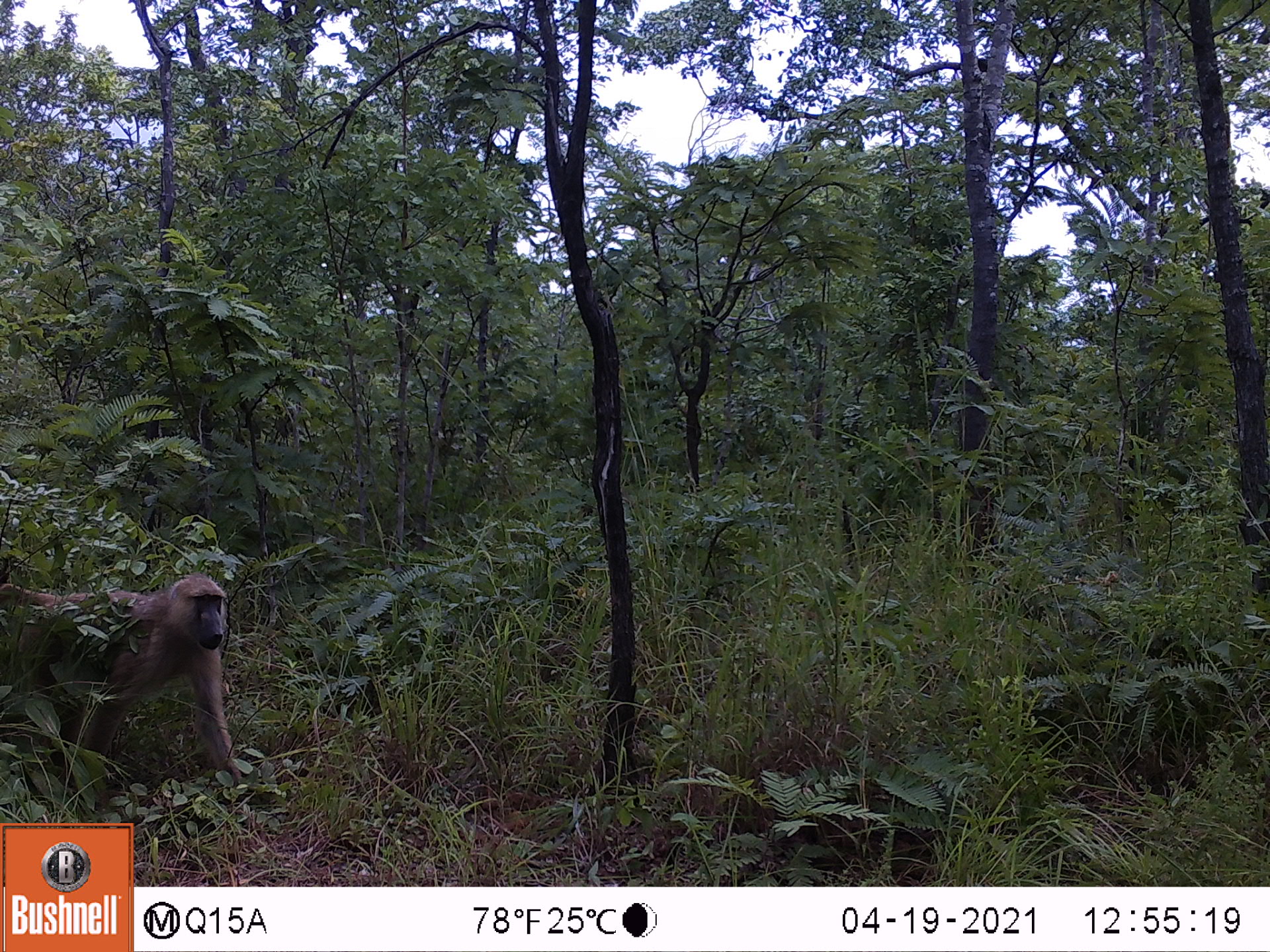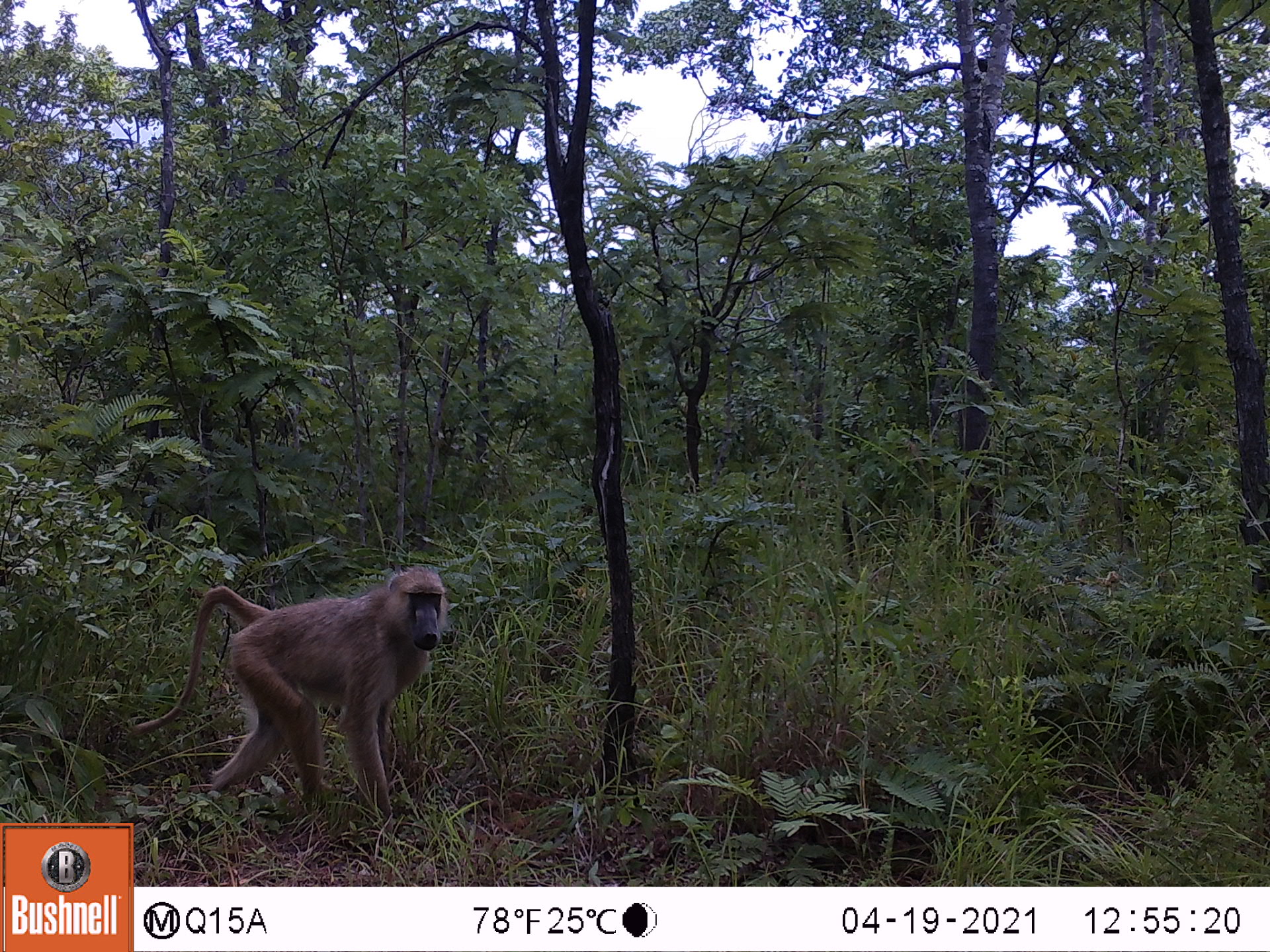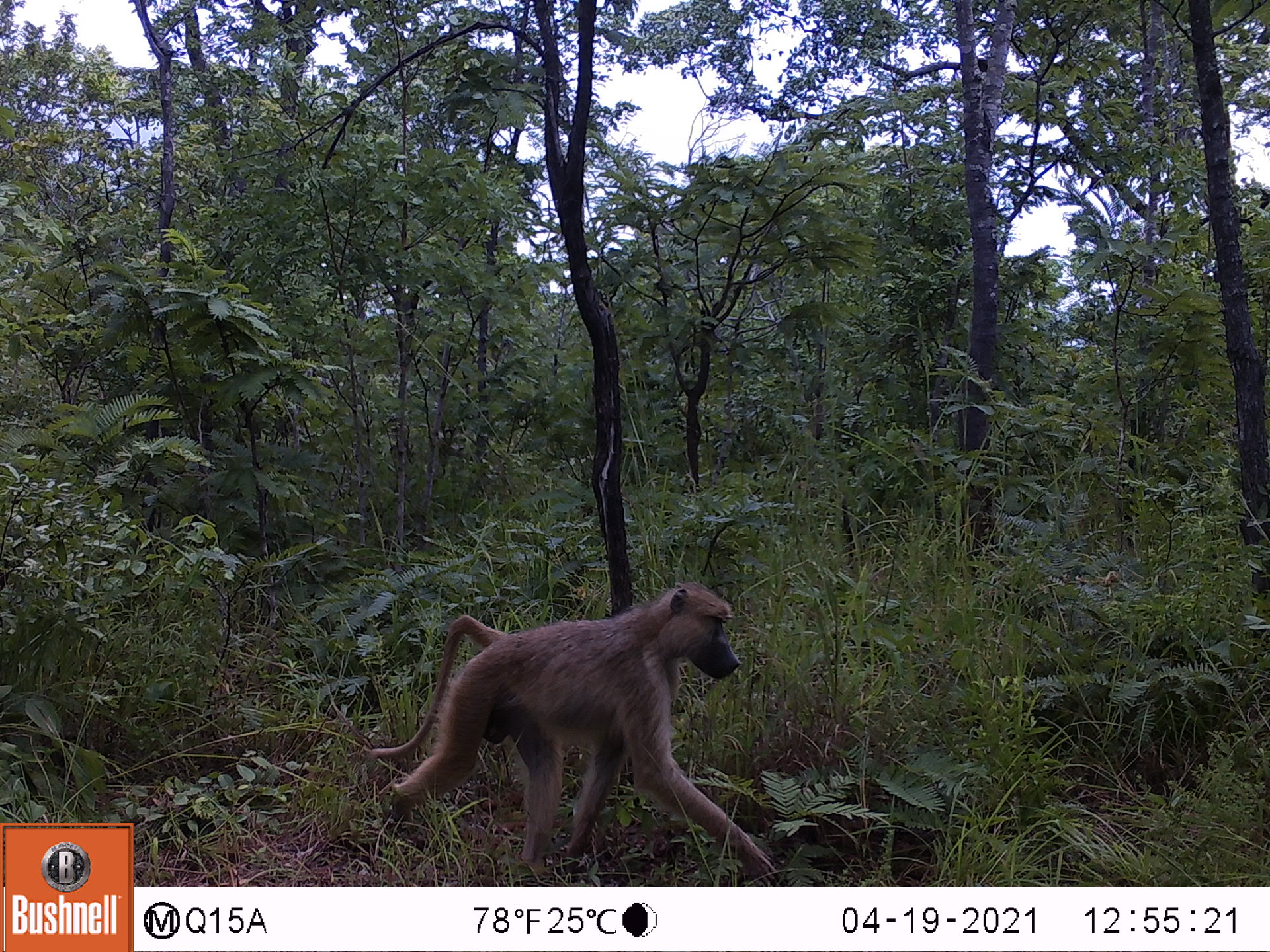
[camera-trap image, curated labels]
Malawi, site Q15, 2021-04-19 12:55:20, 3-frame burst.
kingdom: Animalia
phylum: Chordata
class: Mammalia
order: Primates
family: Cercopithecidae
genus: Papio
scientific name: Papio cynocephalus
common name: yellow baboon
Yellow baboon (Papio cynocephalus), count 1.